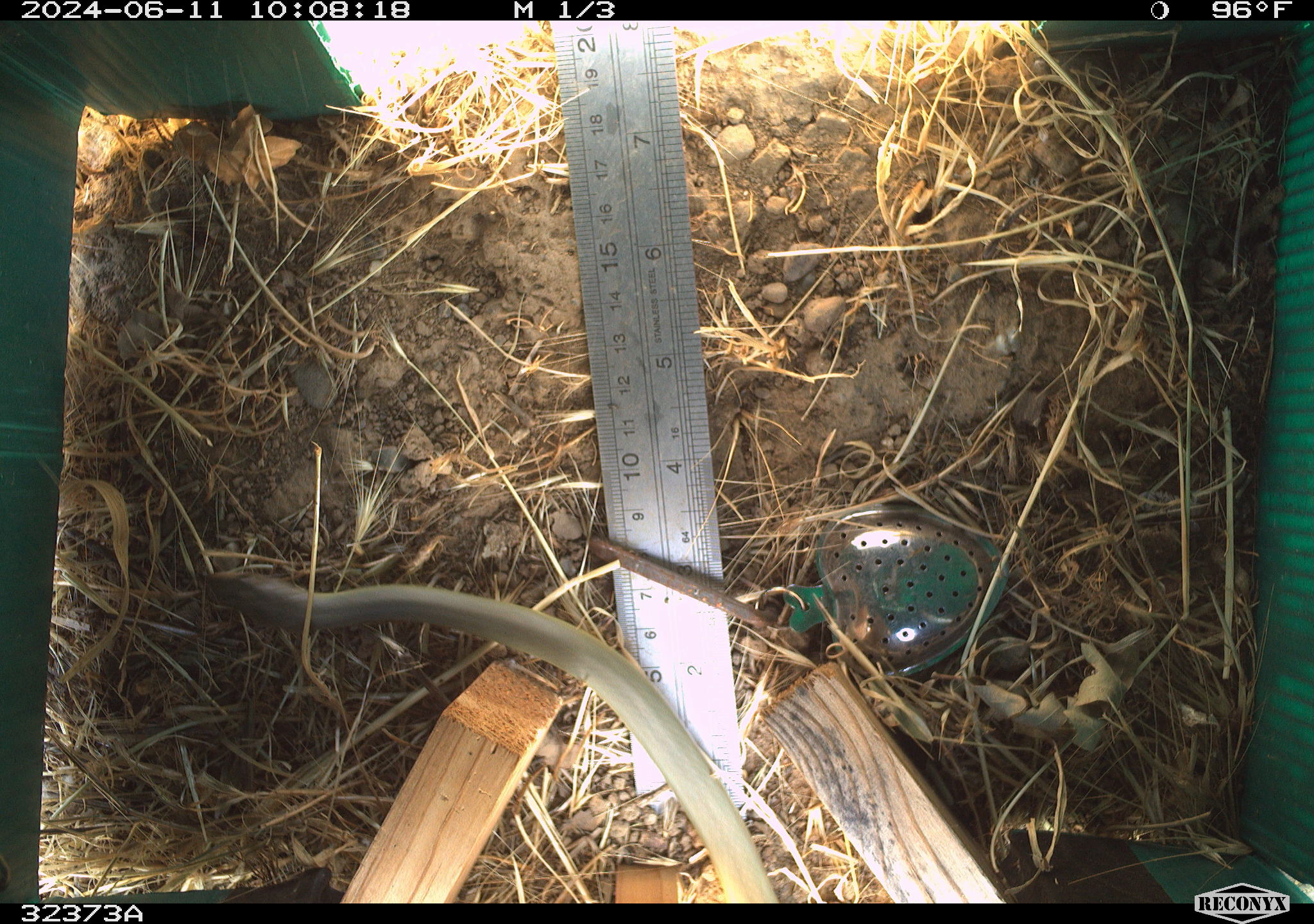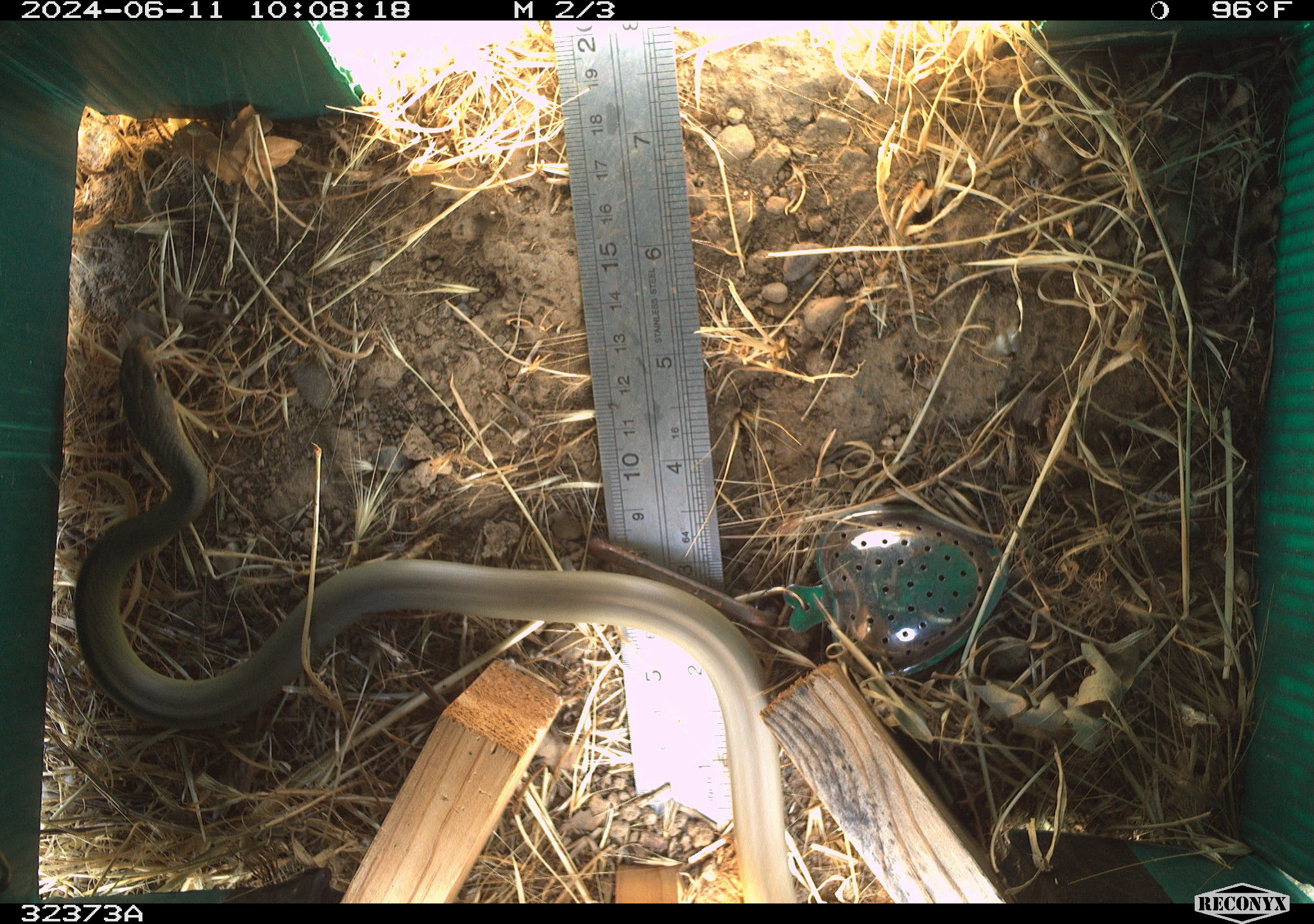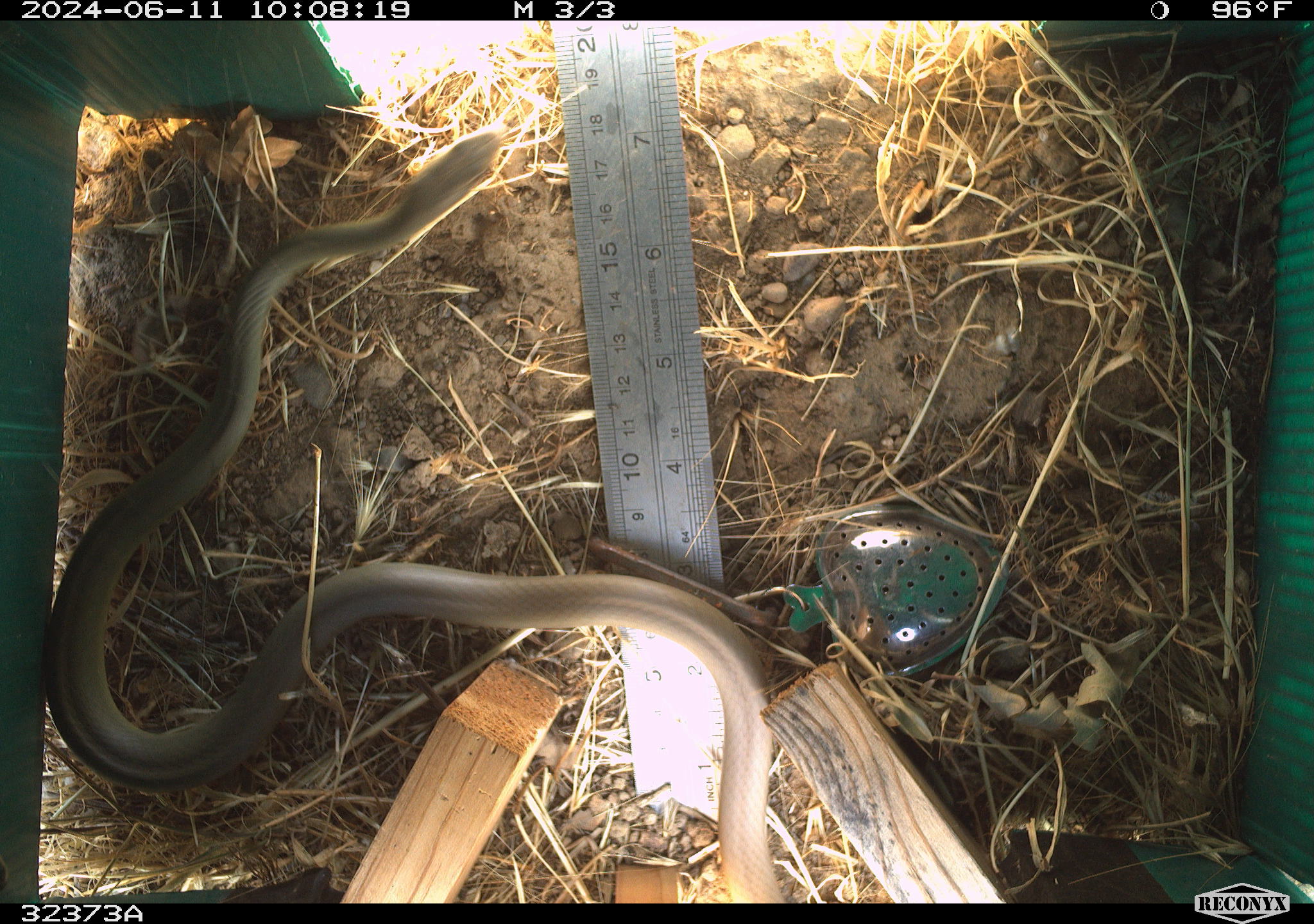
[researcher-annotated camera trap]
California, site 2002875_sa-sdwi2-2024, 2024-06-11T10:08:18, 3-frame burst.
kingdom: Animalia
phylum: Chordata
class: Reptilia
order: Squamata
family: Colubridae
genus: Coluber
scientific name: Coluber constrictor mormon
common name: western yellow-bellied racer